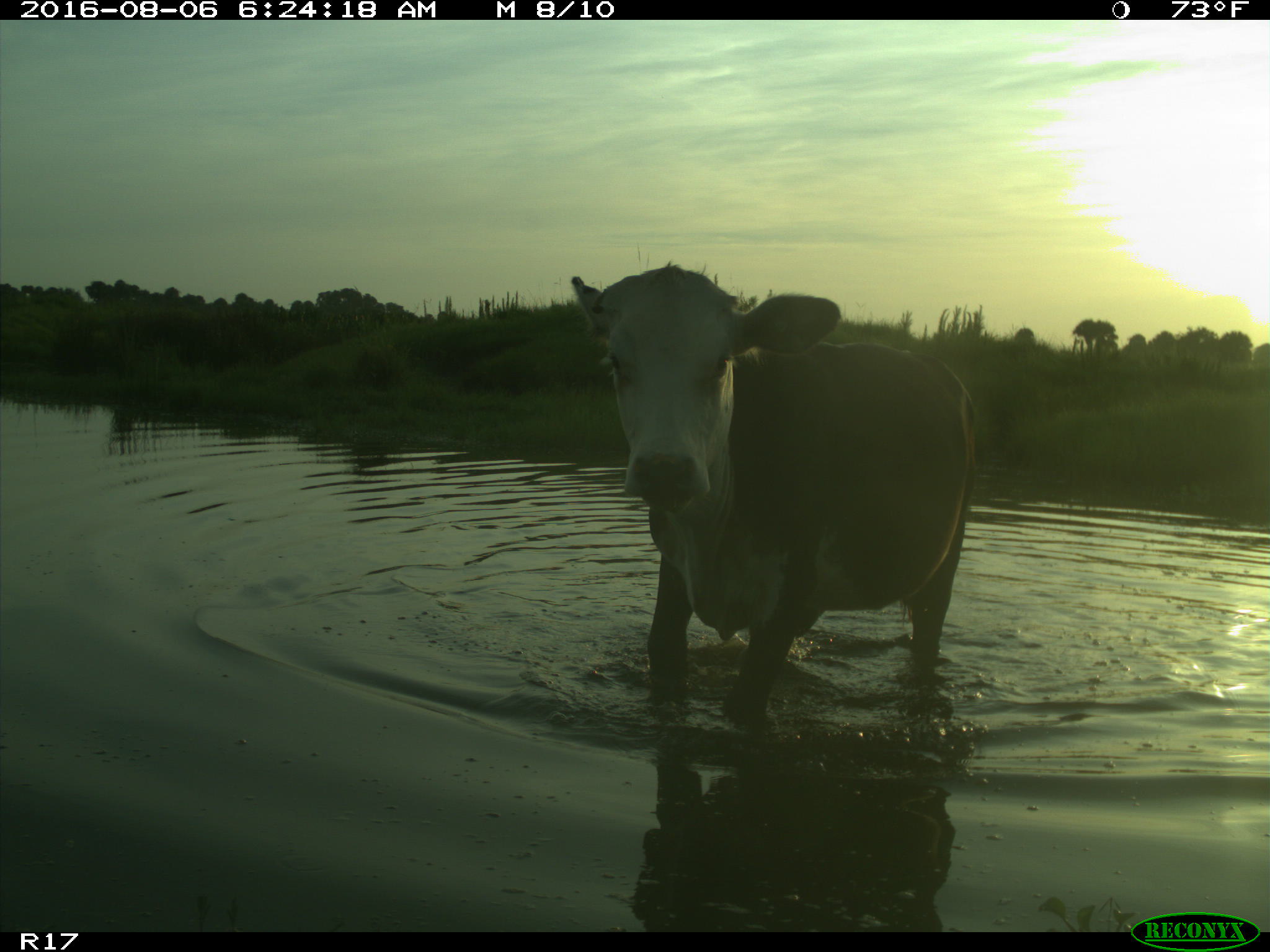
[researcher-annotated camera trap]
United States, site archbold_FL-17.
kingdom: Animalia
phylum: Chordata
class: Mammalia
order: Artiodactyla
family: Bovidae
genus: Bos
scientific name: Bos taurus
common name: domestic cow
Bos taurus (domestic cow).